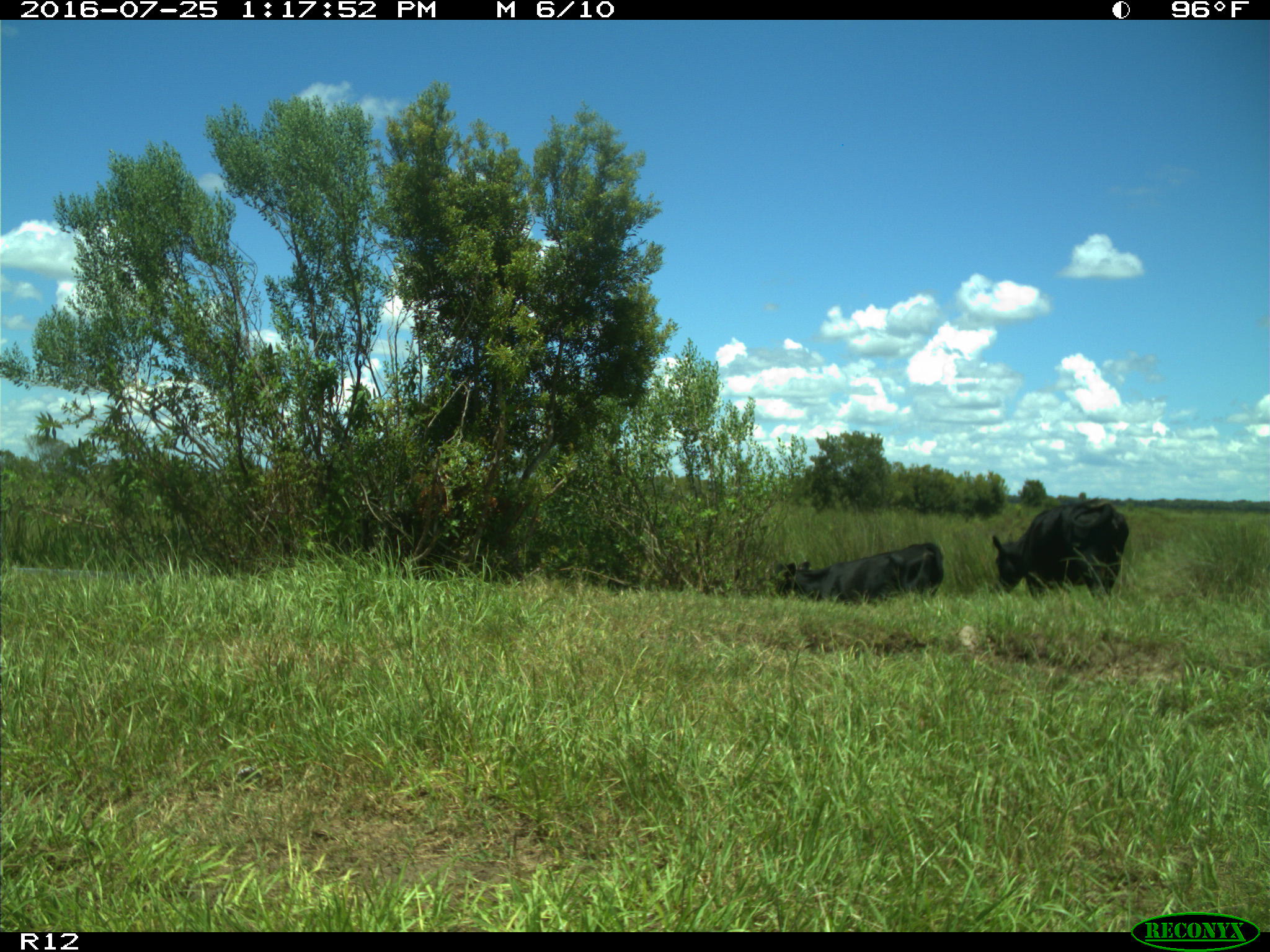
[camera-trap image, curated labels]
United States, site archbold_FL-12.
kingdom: Animalia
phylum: Chordata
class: Mammalia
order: Artiodactyla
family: Bovidae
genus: Bos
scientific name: Bos taurus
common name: domestic cow